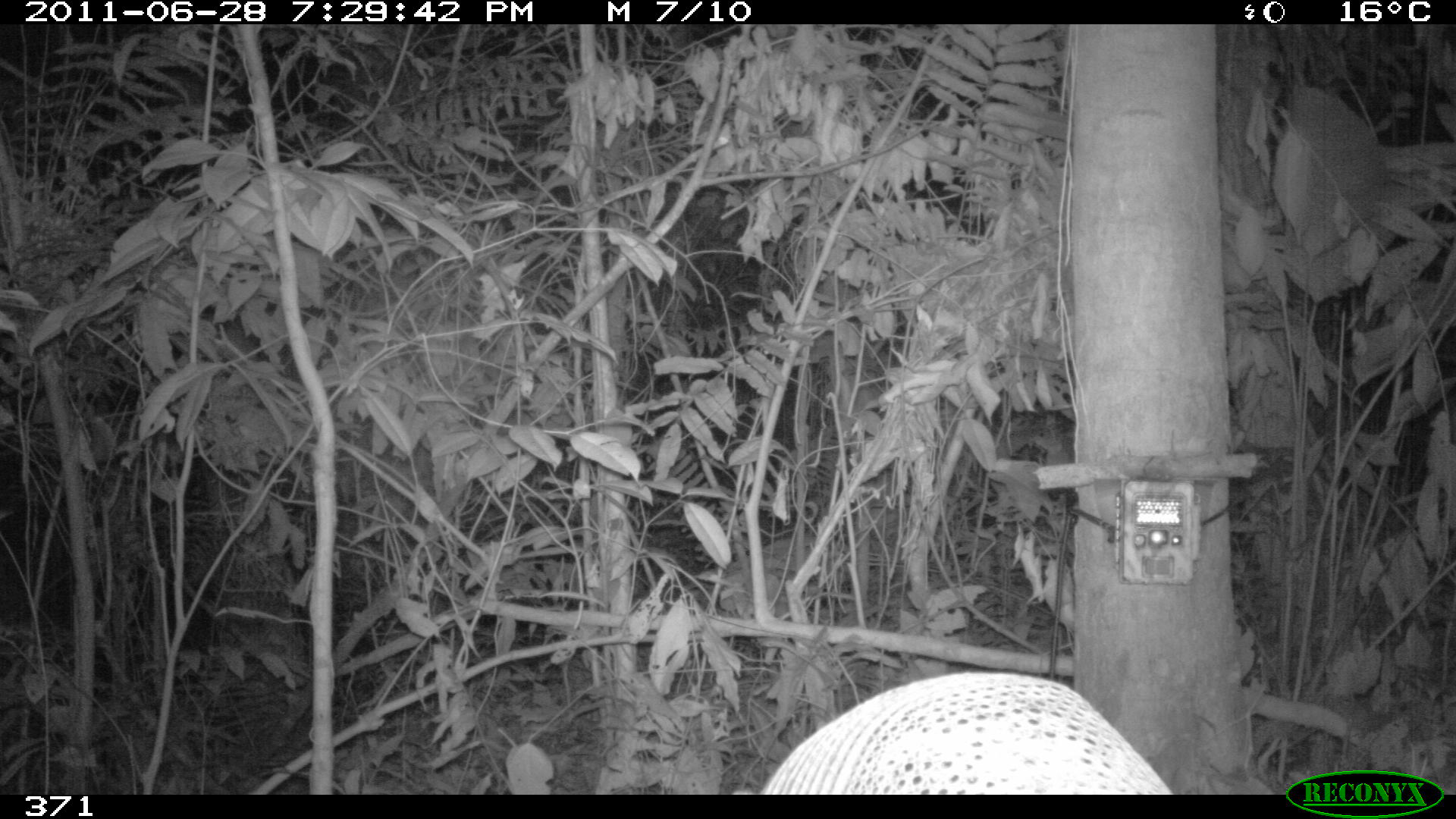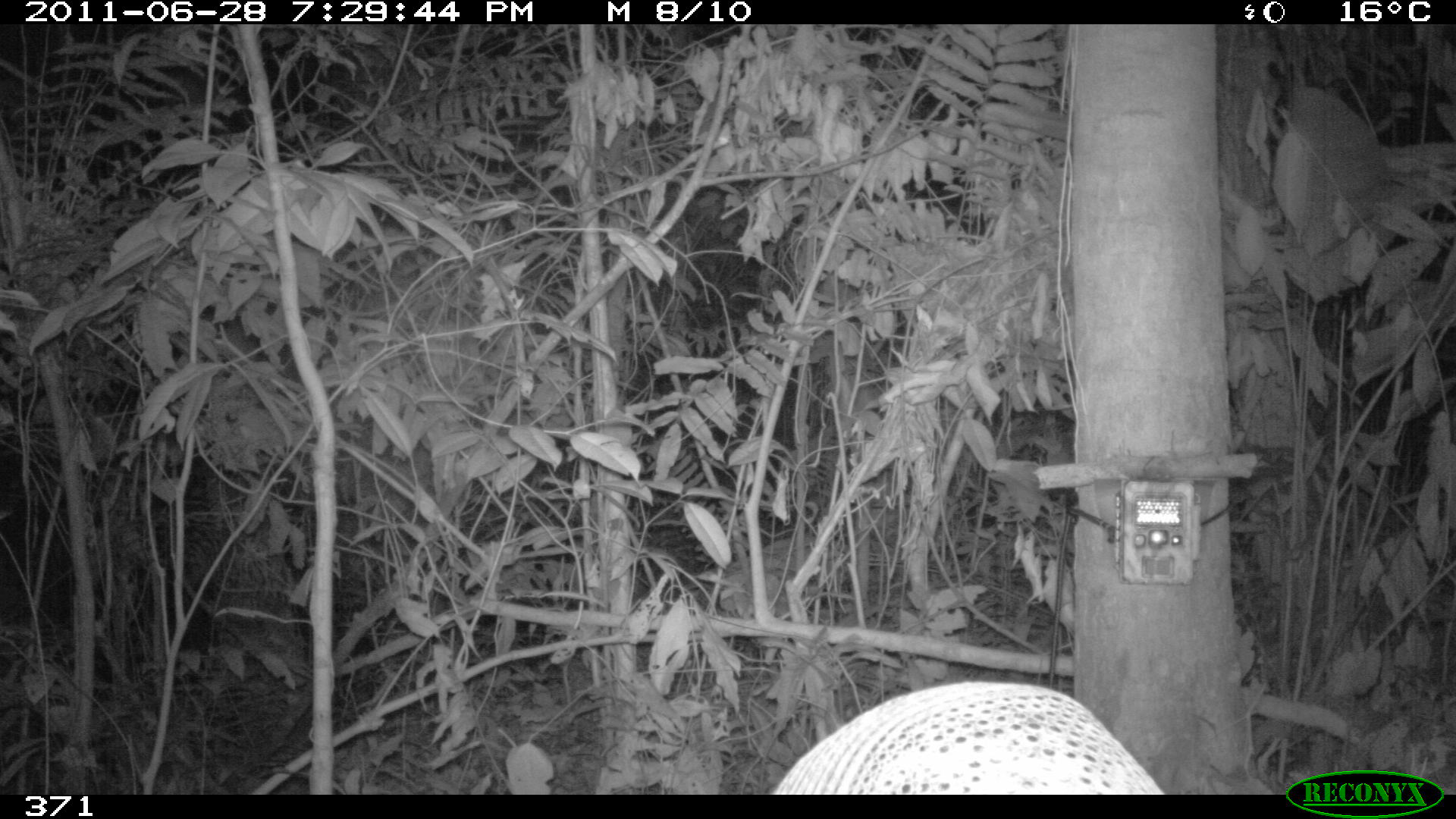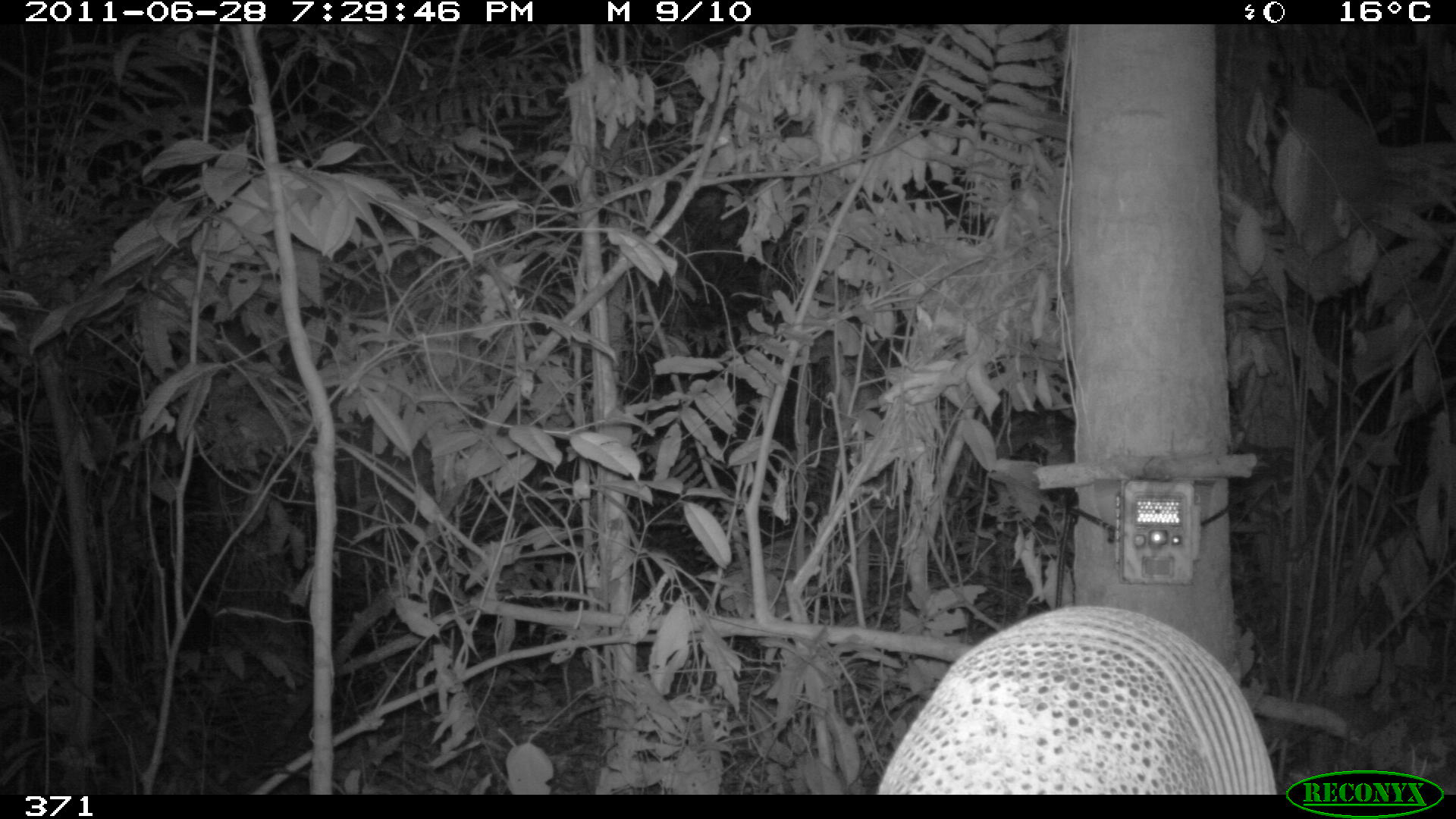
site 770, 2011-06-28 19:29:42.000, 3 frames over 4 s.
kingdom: Animalia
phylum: Chordata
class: Mammalia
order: Cingulata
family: Dasypodidae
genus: Dasypus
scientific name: Dasypus novemcinctus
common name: nine-banded armadillo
Dasypus novemcinctus (nine-banded armadillo).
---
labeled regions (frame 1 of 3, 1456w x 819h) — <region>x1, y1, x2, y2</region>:
dasypus novemcinctus: <region>733, 669, 1174, 794</region>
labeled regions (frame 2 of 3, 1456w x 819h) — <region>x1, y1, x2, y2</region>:
dasypus novemcinctus: <region>763, 676, 1169, 794</region>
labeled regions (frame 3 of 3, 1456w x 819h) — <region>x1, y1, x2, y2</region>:
dasypus novemcinctus: <region>871, 604, 1282, 793</region>